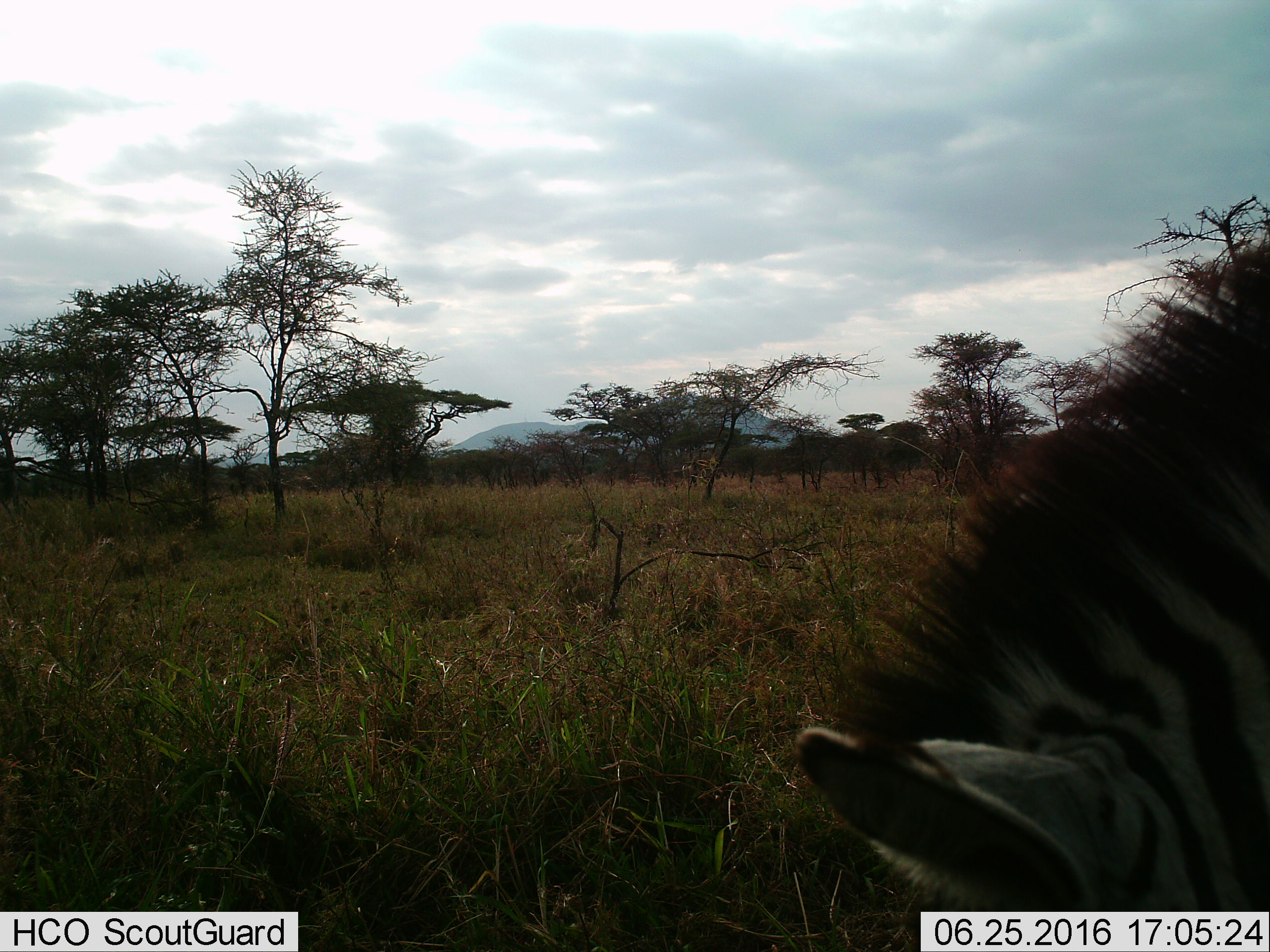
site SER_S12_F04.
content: unidentified animal